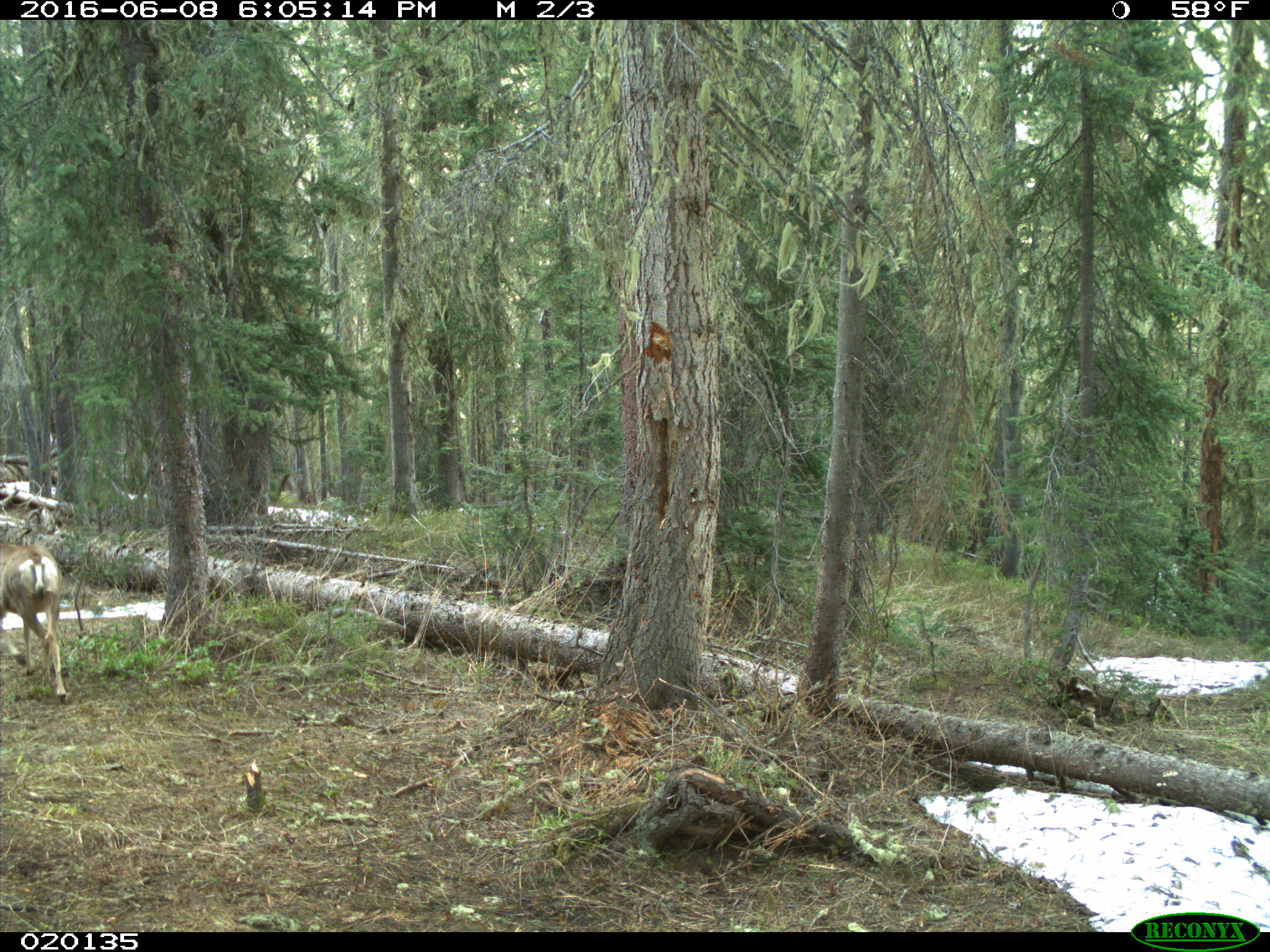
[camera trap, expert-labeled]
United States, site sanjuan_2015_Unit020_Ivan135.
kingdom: Animalia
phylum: Chordata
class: Mammalia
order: Artiodactyla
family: Cervidae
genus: Odocoileus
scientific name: Odocoileus hemionus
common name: mule deer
Odocoileus hemionus (mule deer).